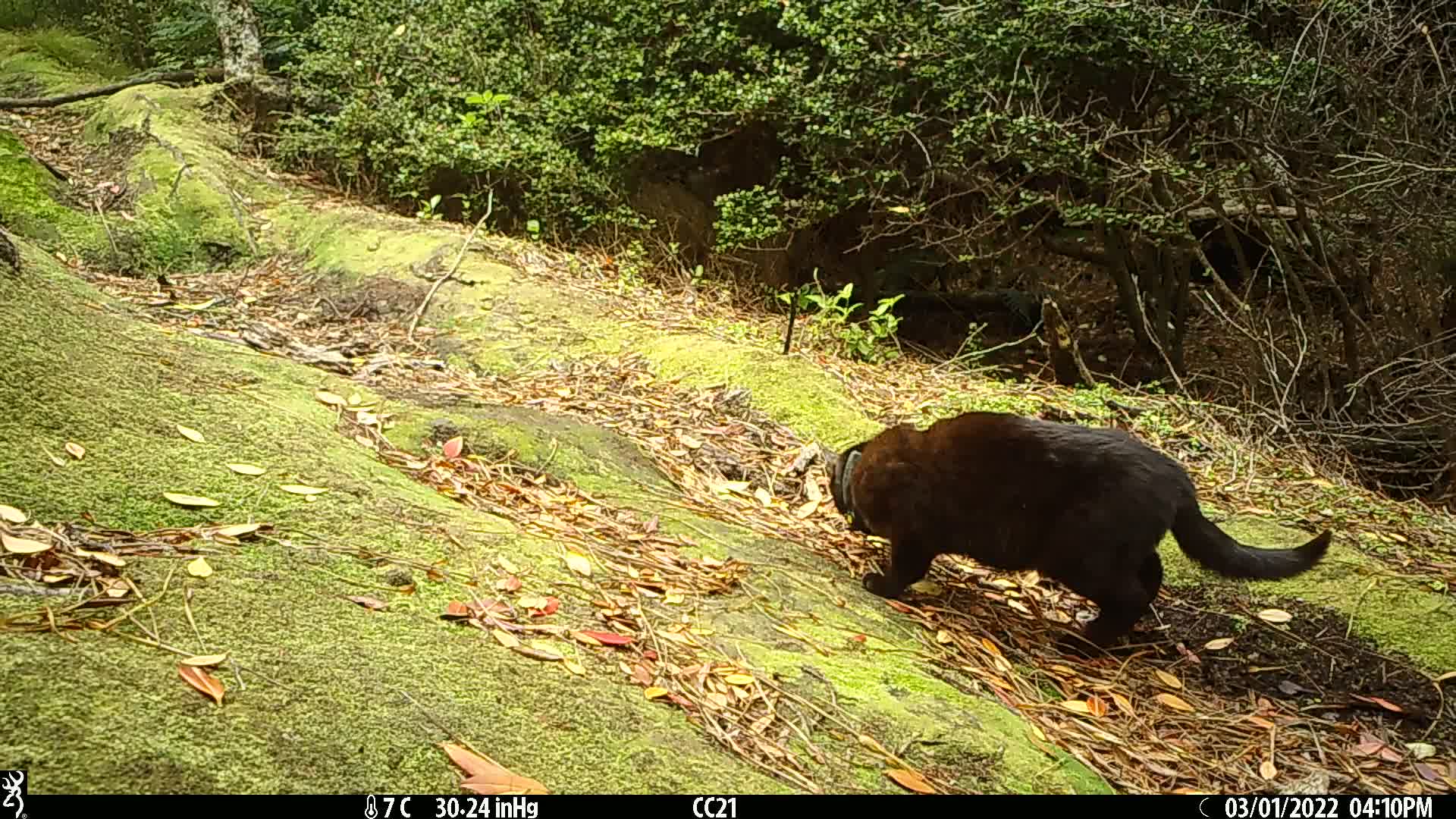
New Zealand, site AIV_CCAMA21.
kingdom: Animalia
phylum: Chordata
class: Mammalia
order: Carnivora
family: Felidae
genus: Felis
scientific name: Felis catus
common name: domestic cat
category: cat